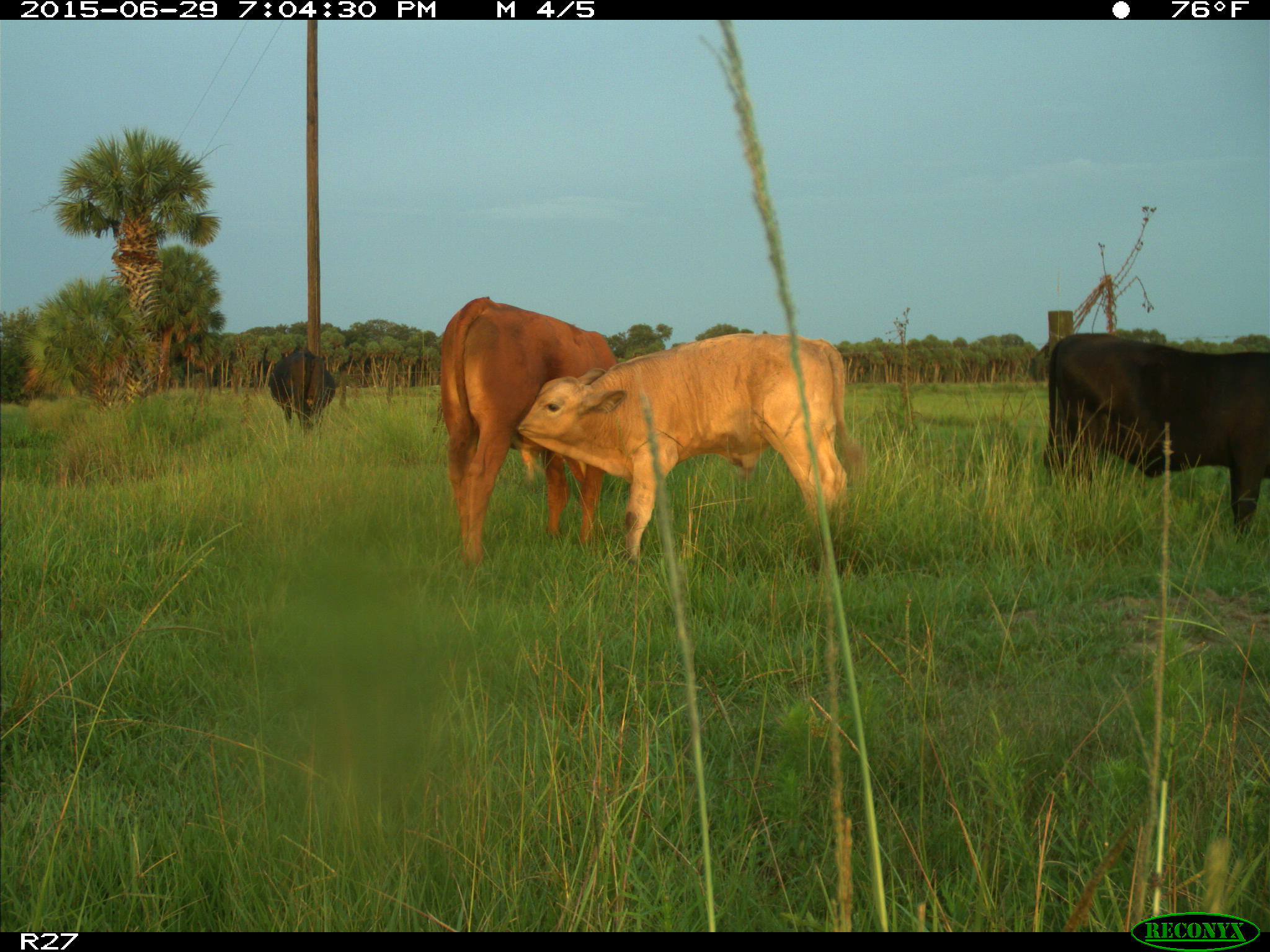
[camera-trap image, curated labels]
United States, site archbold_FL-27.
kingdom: Animalia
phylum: Chordata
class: Mammalia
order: Artiodactyla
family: Bovidae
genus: Bos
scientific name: Bos taurus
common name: domestic cow